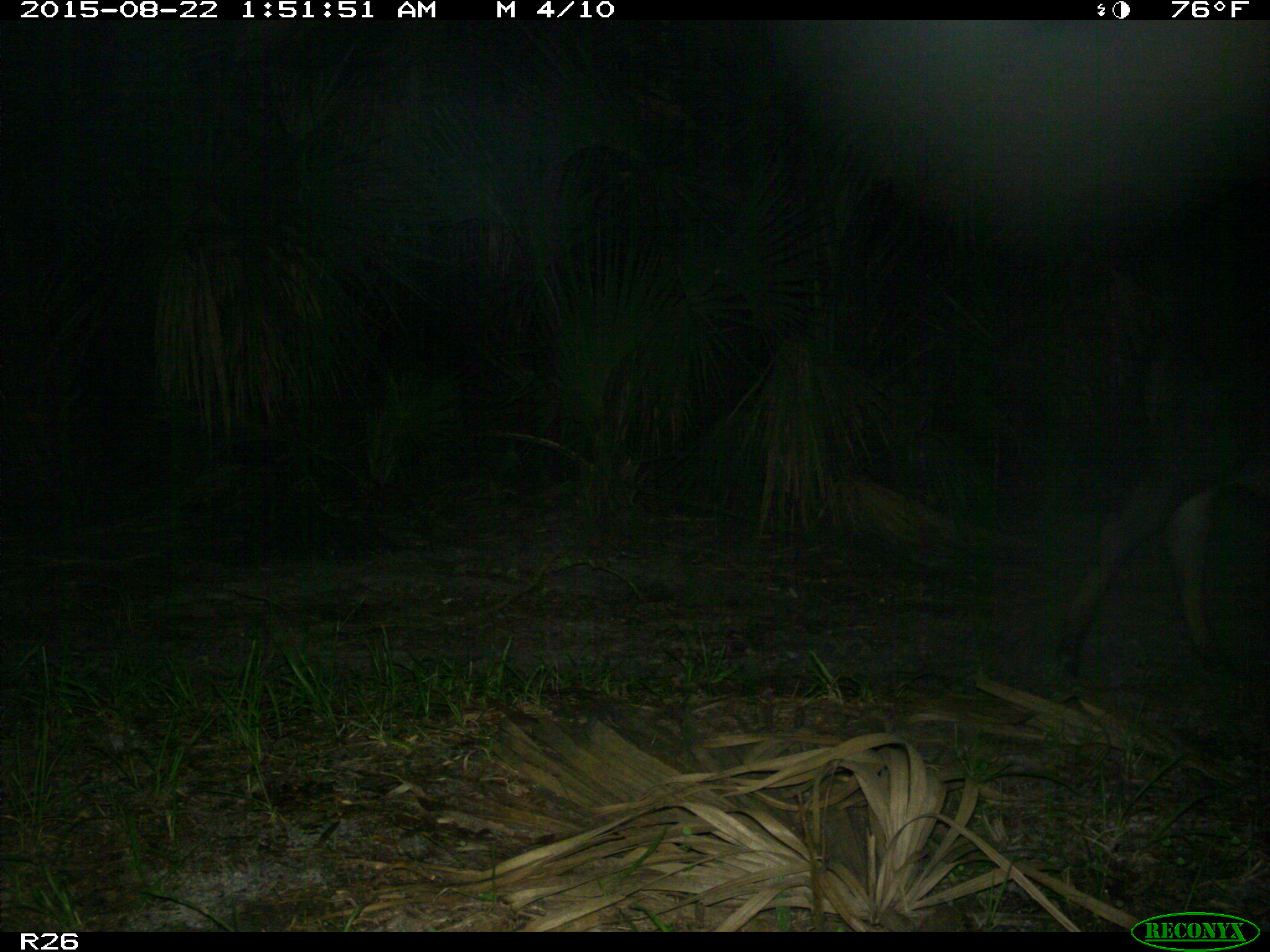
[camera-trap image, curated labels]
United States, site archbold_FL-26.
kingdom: Animalia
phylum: Chordata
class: Mammalia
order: Artiodactyla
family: Bovidae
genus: Bos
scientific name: Bos taurus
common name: domestic cow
Bos taurus (domestic cow).